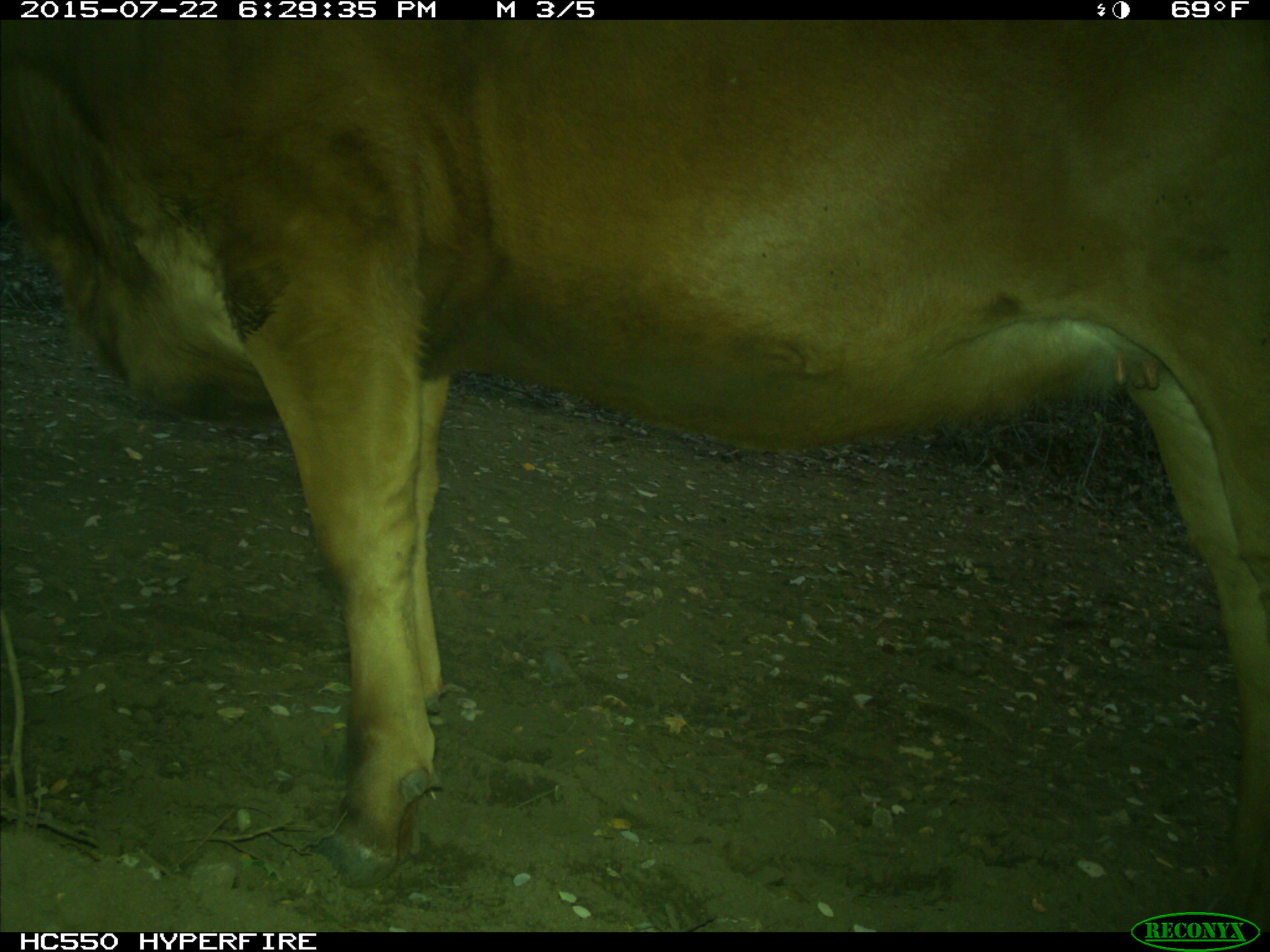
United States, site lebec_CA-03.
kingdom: Animalia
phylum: Chordata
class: Mammalia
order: Artiodactyla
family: Bovidae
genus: Bos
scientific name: Bos taurus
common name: domestic cow